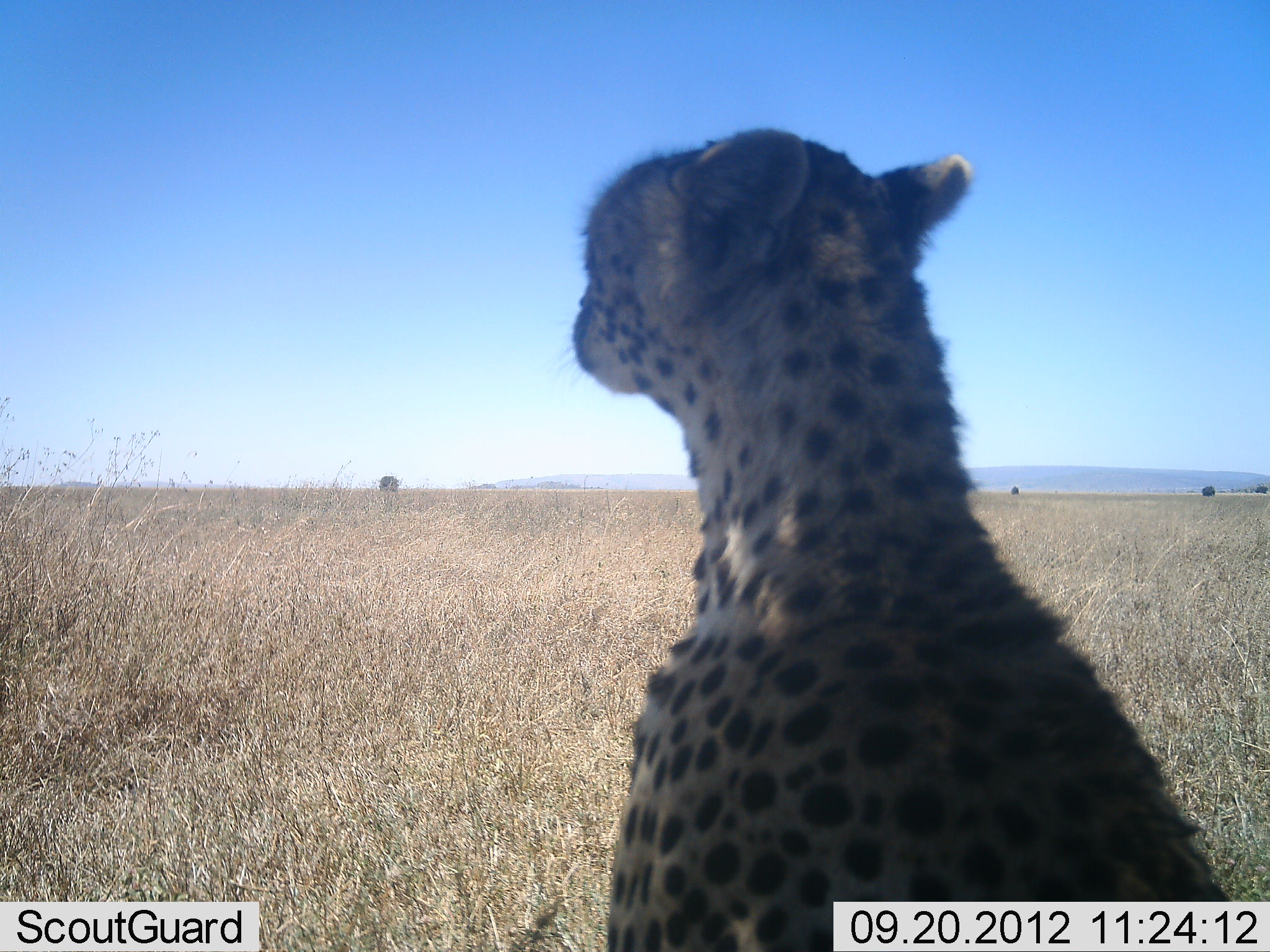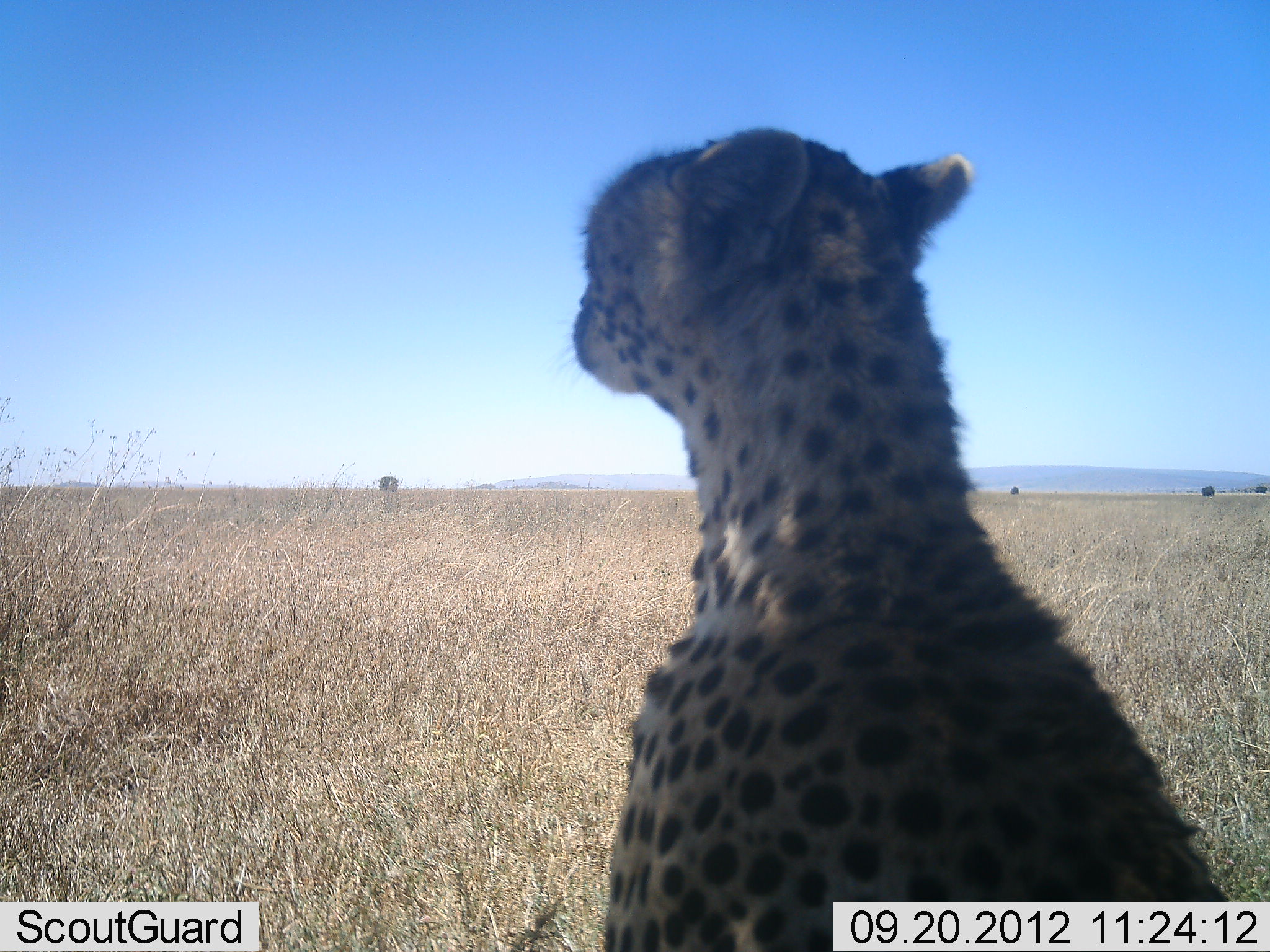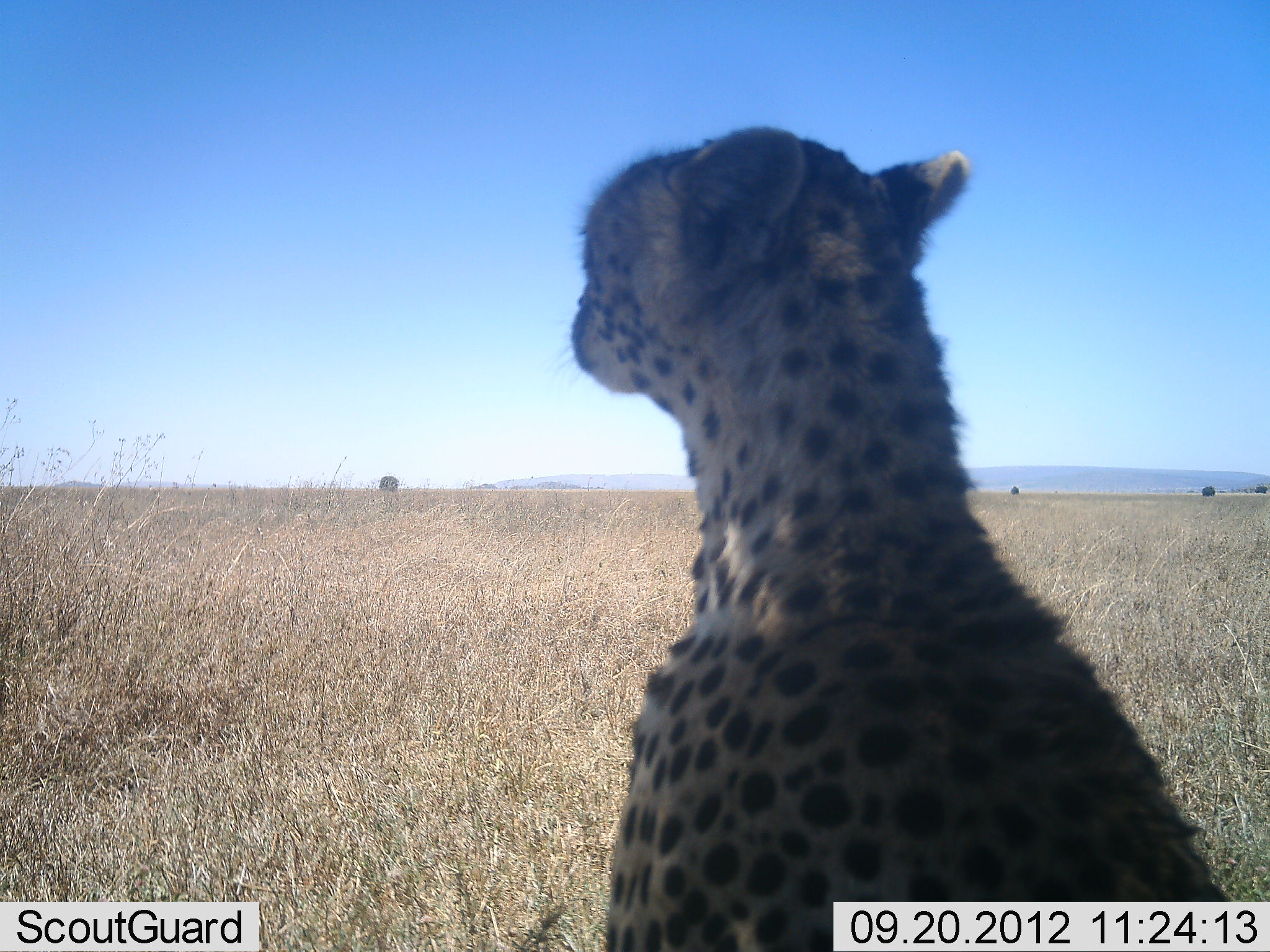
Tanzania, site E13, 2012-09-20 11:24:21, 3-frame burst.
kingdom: Animalia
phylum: Chordata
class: Mammalia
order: Carnivora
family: Felidae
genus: Acinonyx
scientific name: Acinonyx jubatus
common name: cheetah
Cheetah (Acinonyx jubatus), count 1. Behavior (volunteer vote fractions): standing 10%, resting 90%, moving 0%, interacting 0%. Young present (vote fraction): 0%. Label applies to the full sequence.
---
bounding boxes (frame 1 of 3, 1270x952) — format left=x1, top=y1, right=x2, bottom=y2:
animal: left=1201, top=486, right=1216, bottom=497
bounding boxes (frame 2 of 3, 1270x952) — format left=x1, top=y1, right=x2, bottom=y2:
animal: left=571, top=127, right=1245, bottom=952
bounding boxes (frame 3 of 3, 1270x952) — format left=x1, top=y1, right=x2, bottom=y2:
animal: left=571, top=127, right=1245, bottom=952